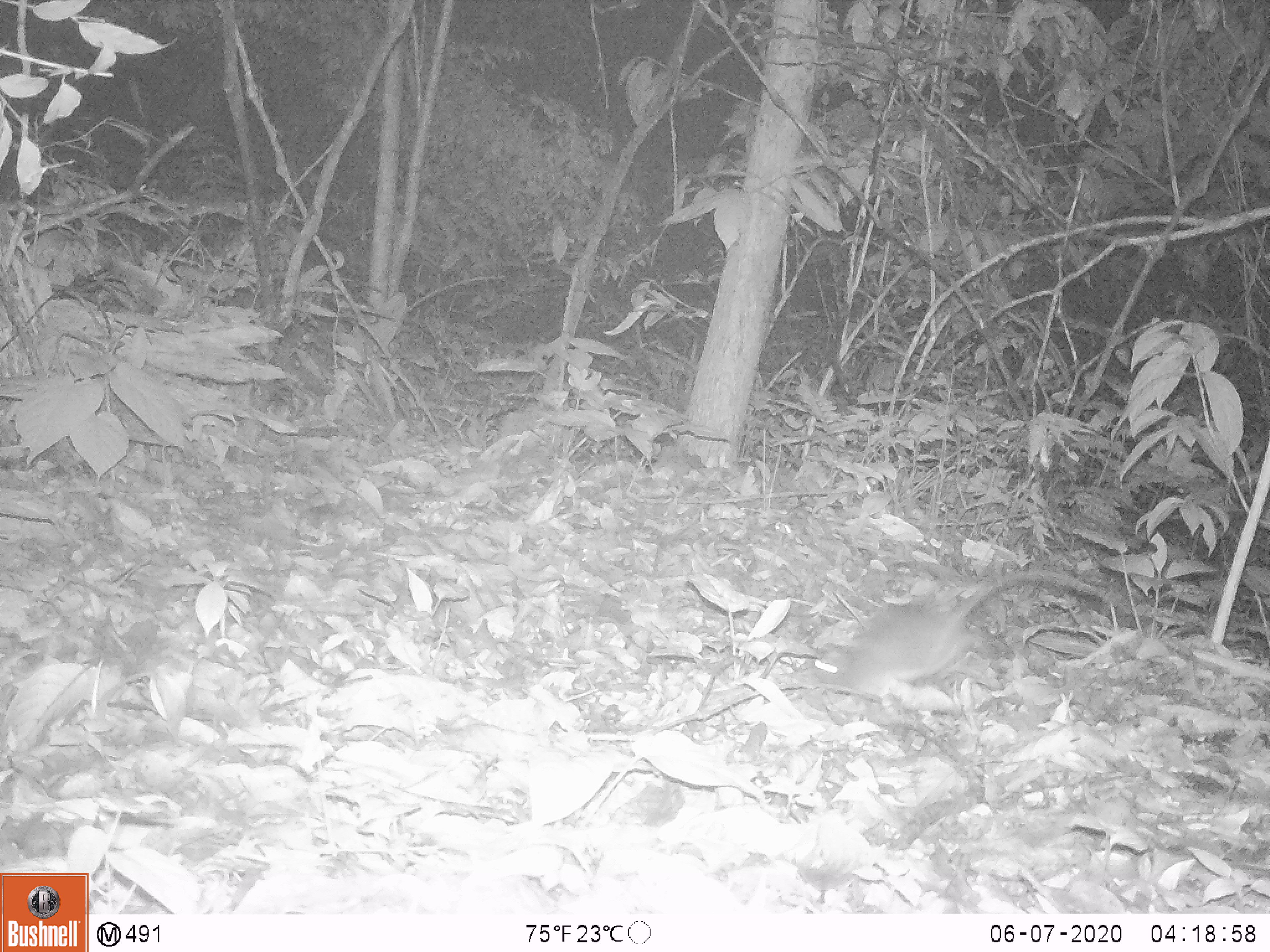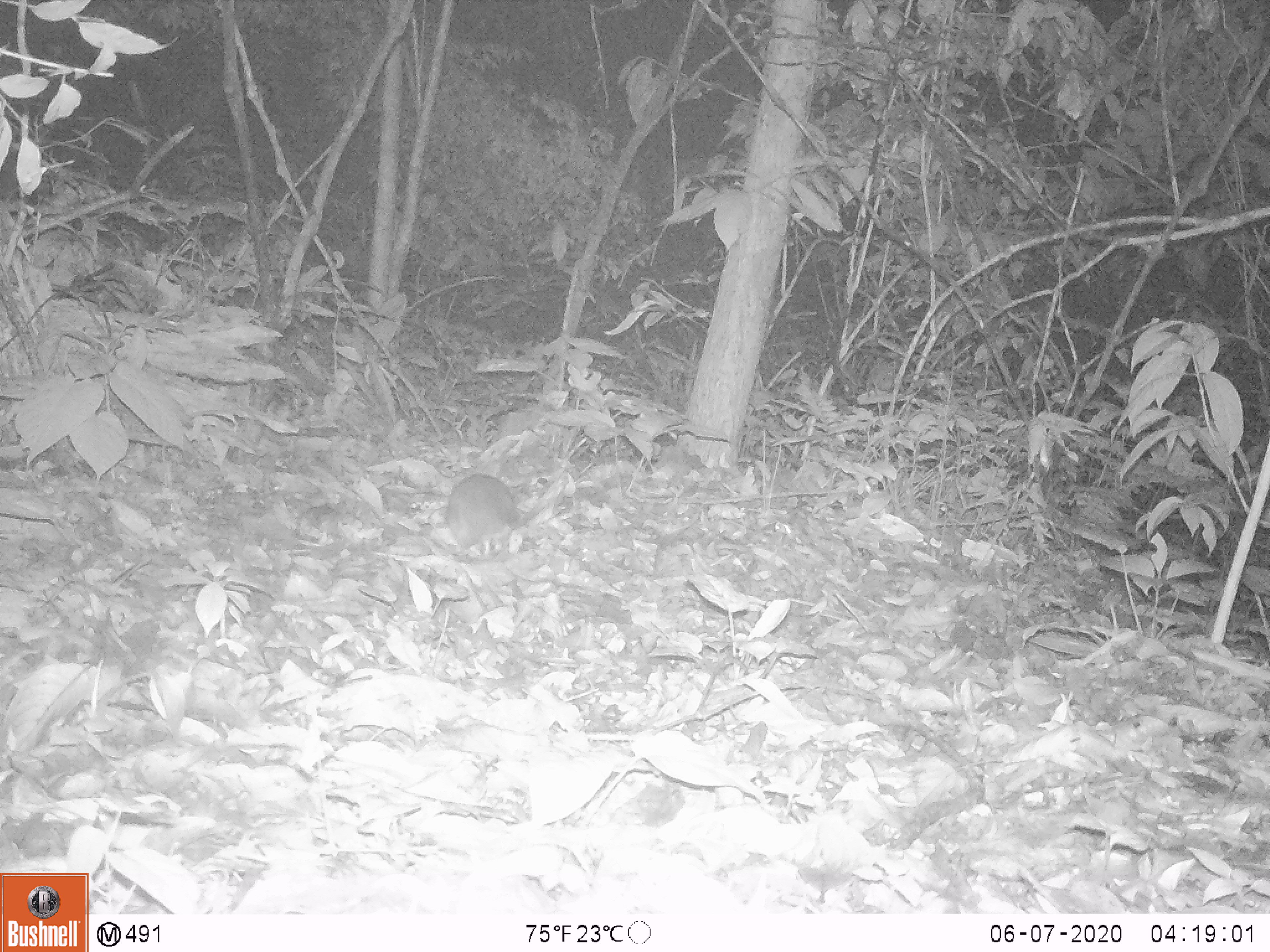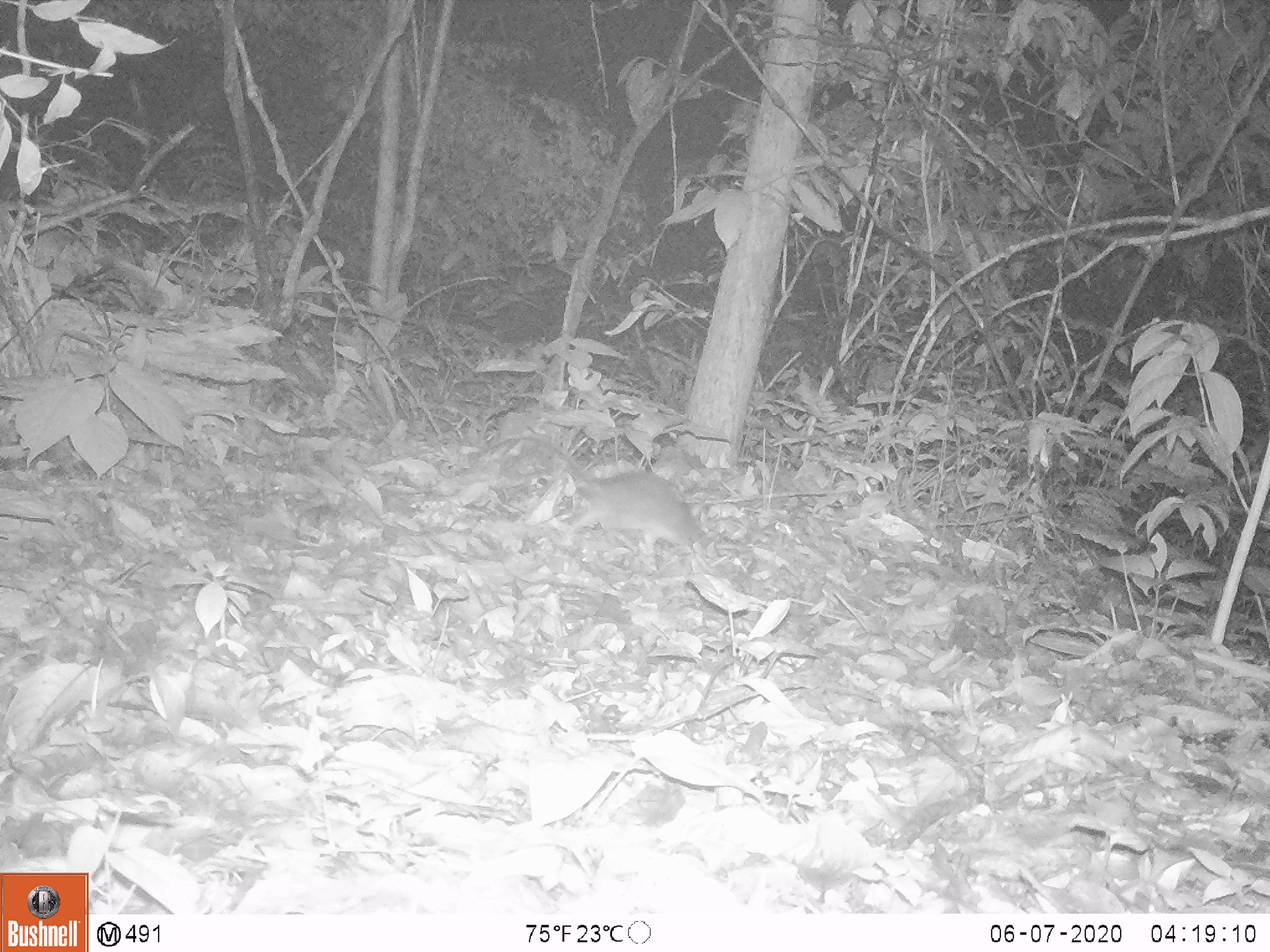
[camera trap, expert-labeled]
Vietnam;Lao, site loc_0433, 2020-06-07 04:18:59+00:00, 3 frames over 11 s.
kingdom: Animalia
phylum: Chordata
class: Mammalia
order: Rodentia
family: Muridae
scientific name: Muridae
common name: old-world mice and rats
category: unidentified murid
Unidentified murid (old-world mice and rats) (Muridae). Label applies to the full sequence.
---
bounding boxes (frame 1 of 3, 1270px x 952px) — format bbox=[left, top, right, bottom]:
unidentified murid: bbox=[810, 567, 1108, 697]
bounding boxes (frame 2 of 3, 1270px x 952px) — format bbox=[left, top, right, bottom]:
unidentified murid: bbox=[446, 472, 536, 557]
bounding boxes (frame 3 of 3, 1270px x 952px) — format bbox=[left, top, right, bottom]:
unidentified murid: bbox=[486, 432, 710, 555]